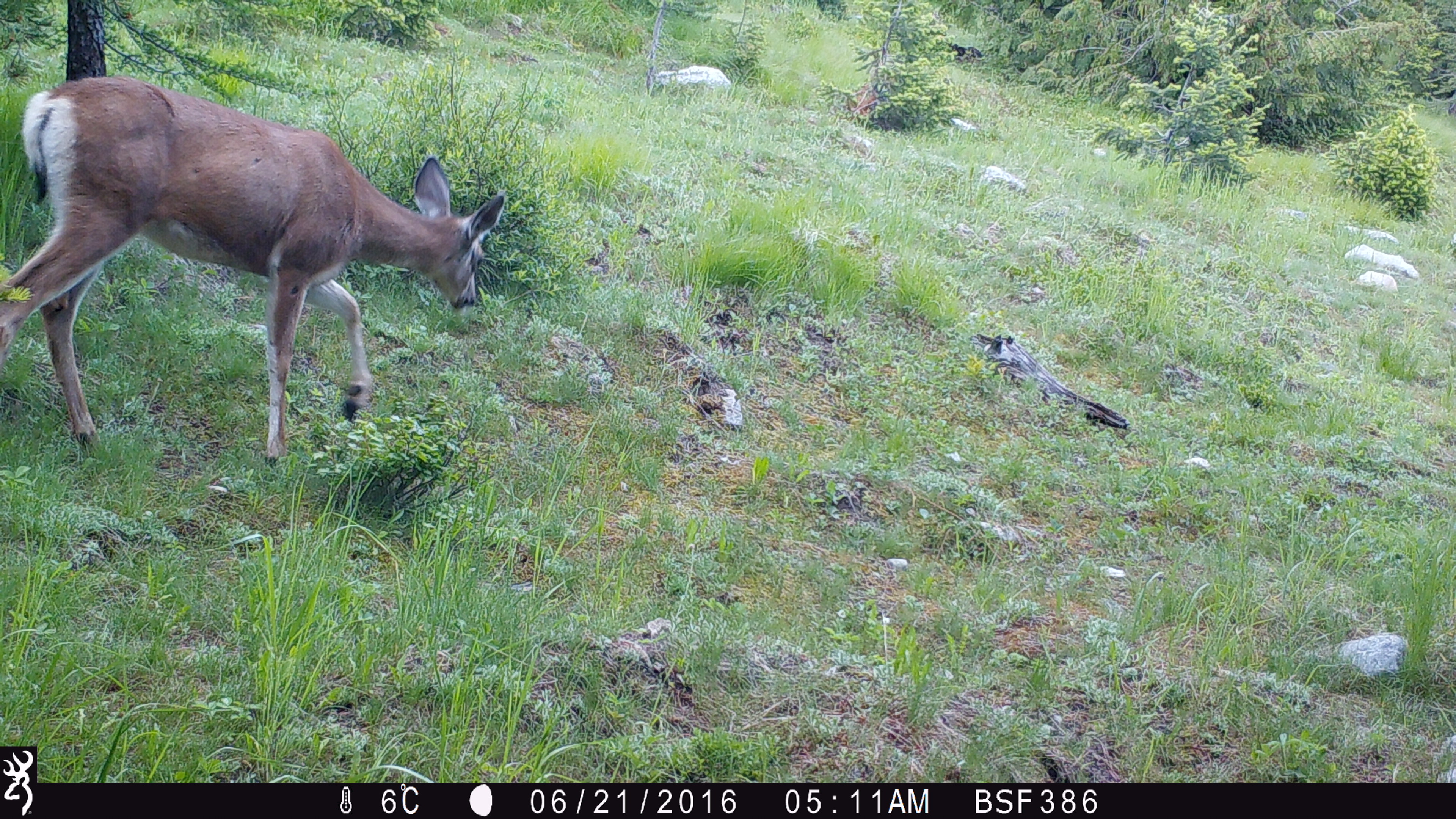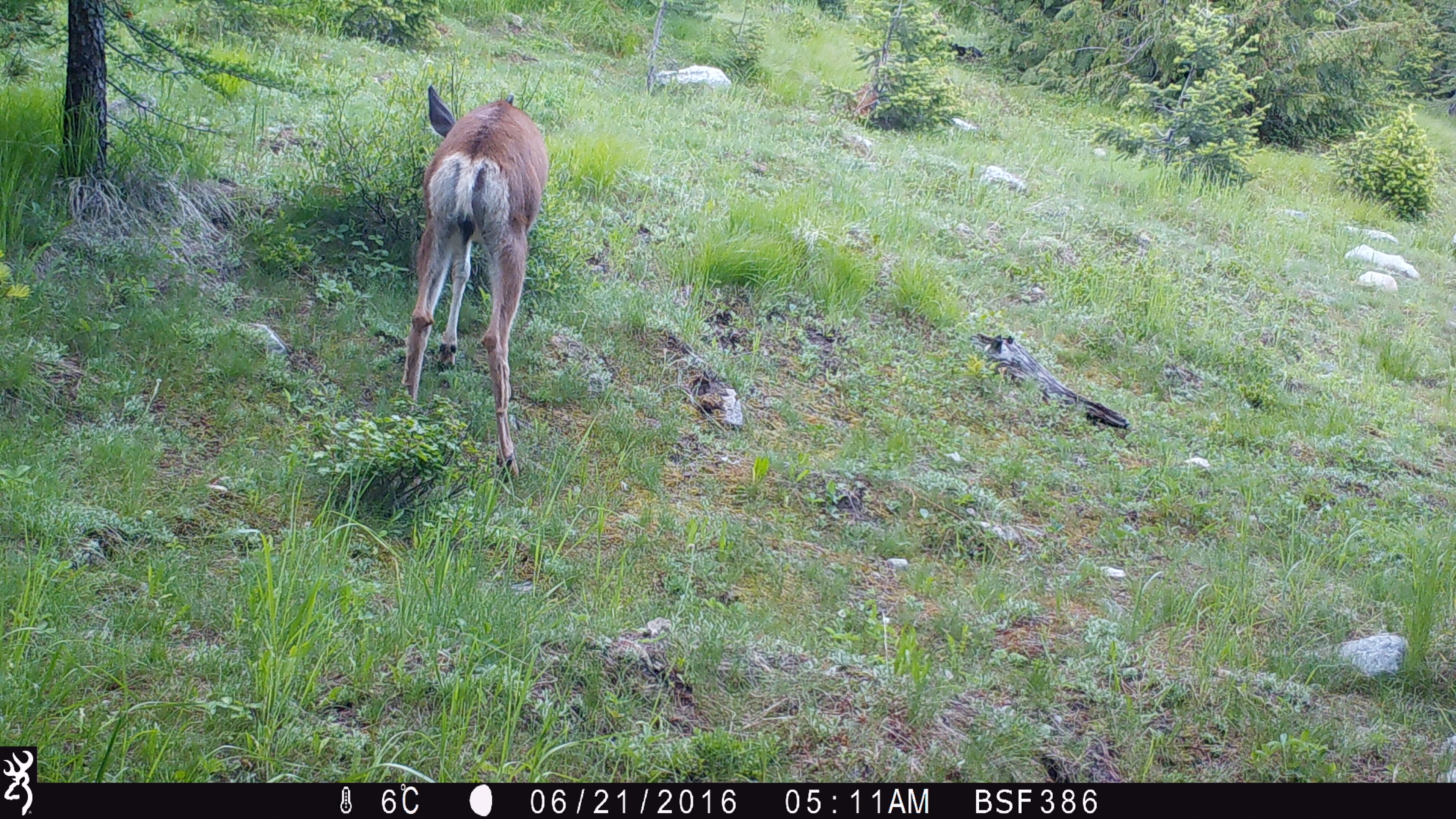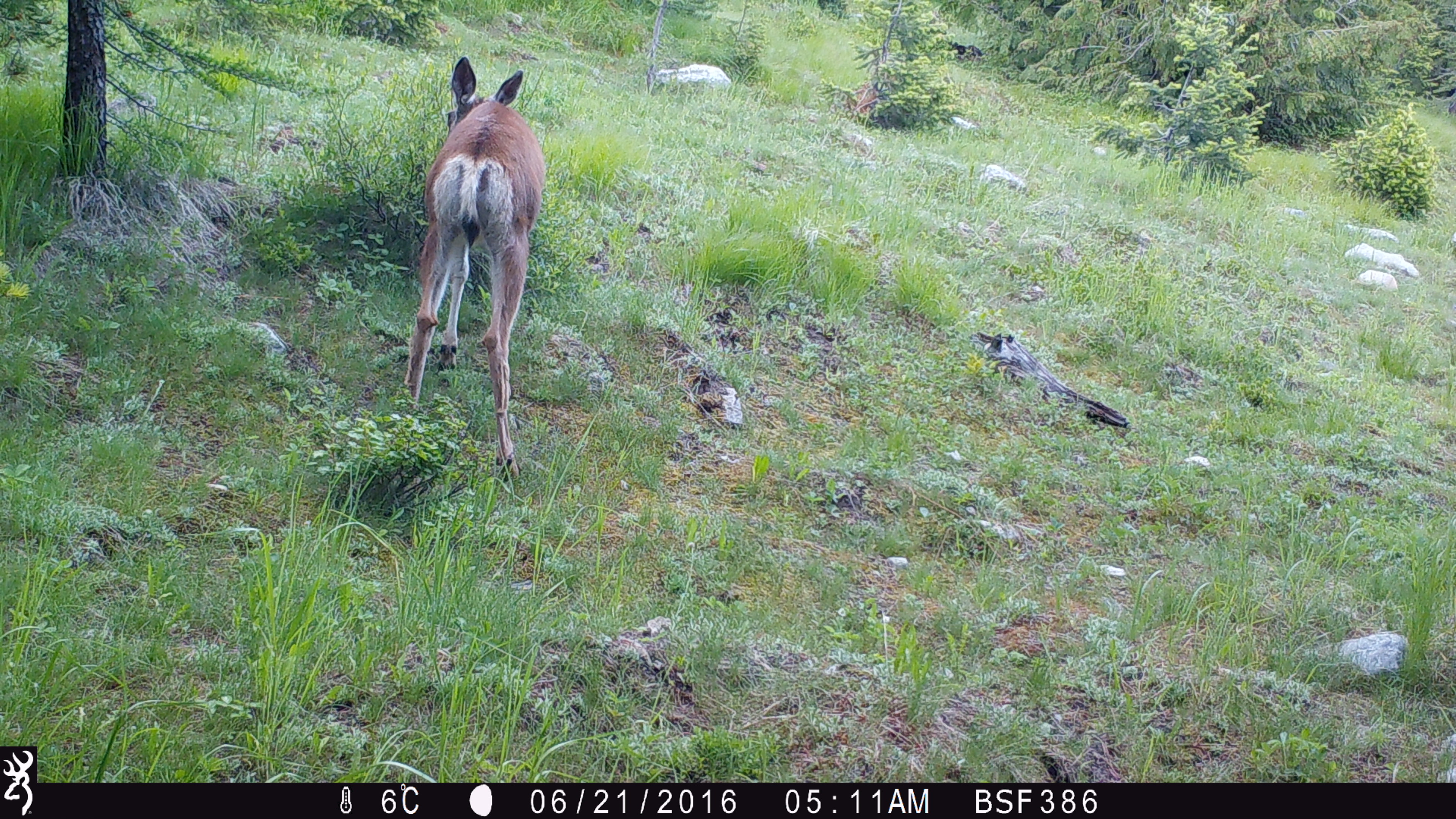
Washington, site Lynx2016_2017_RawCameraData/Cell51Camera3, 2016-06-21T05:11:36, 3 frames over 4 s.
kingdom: Animalia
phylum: Chordata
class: Mammalia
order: Artiodactyla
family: Cervidae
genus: Odocoileus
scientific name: Odocoileus hemionus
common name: mule deer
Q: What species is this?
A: Odocoileus hemionus (mule deer).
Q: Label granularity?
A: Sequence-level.